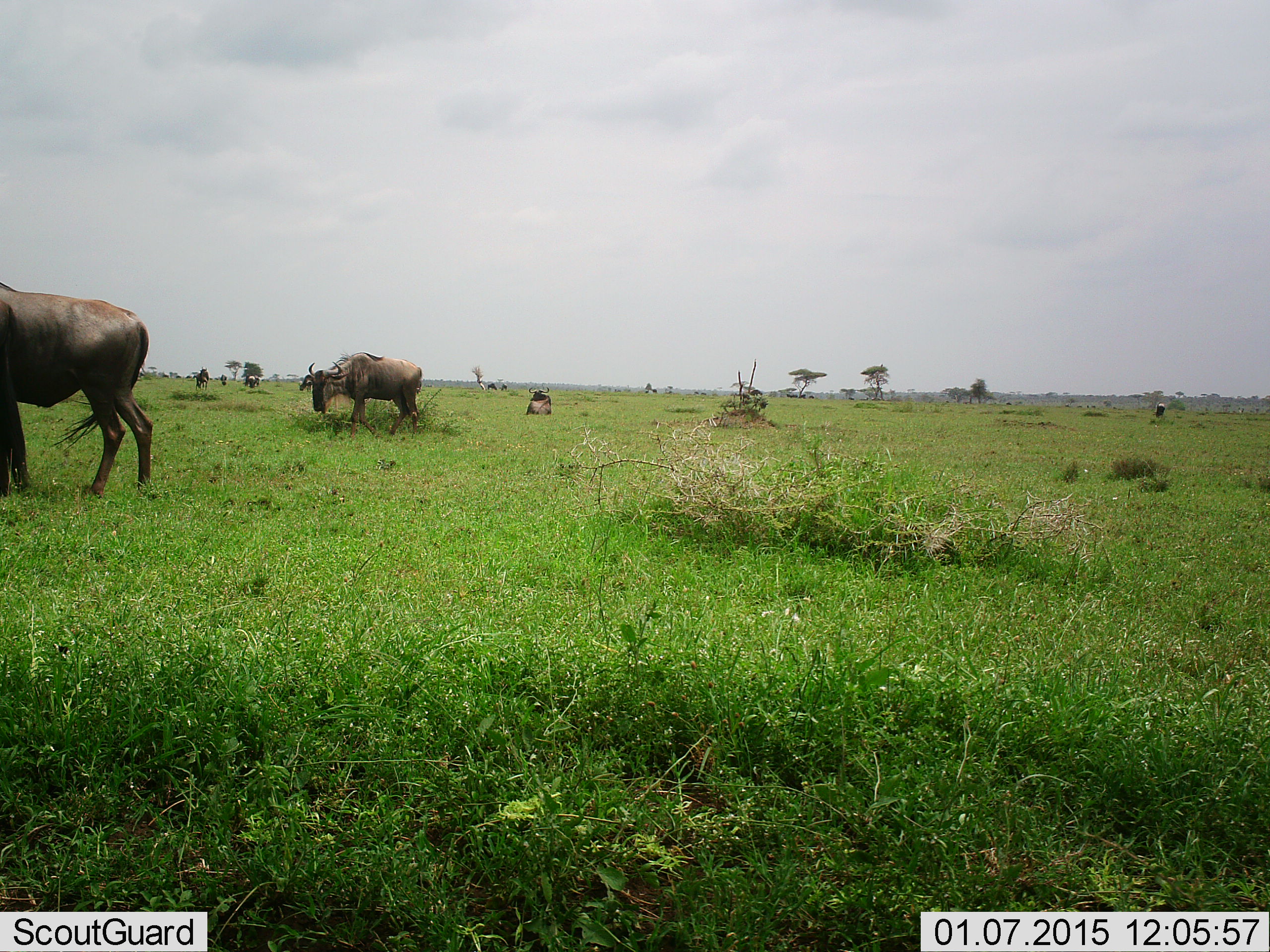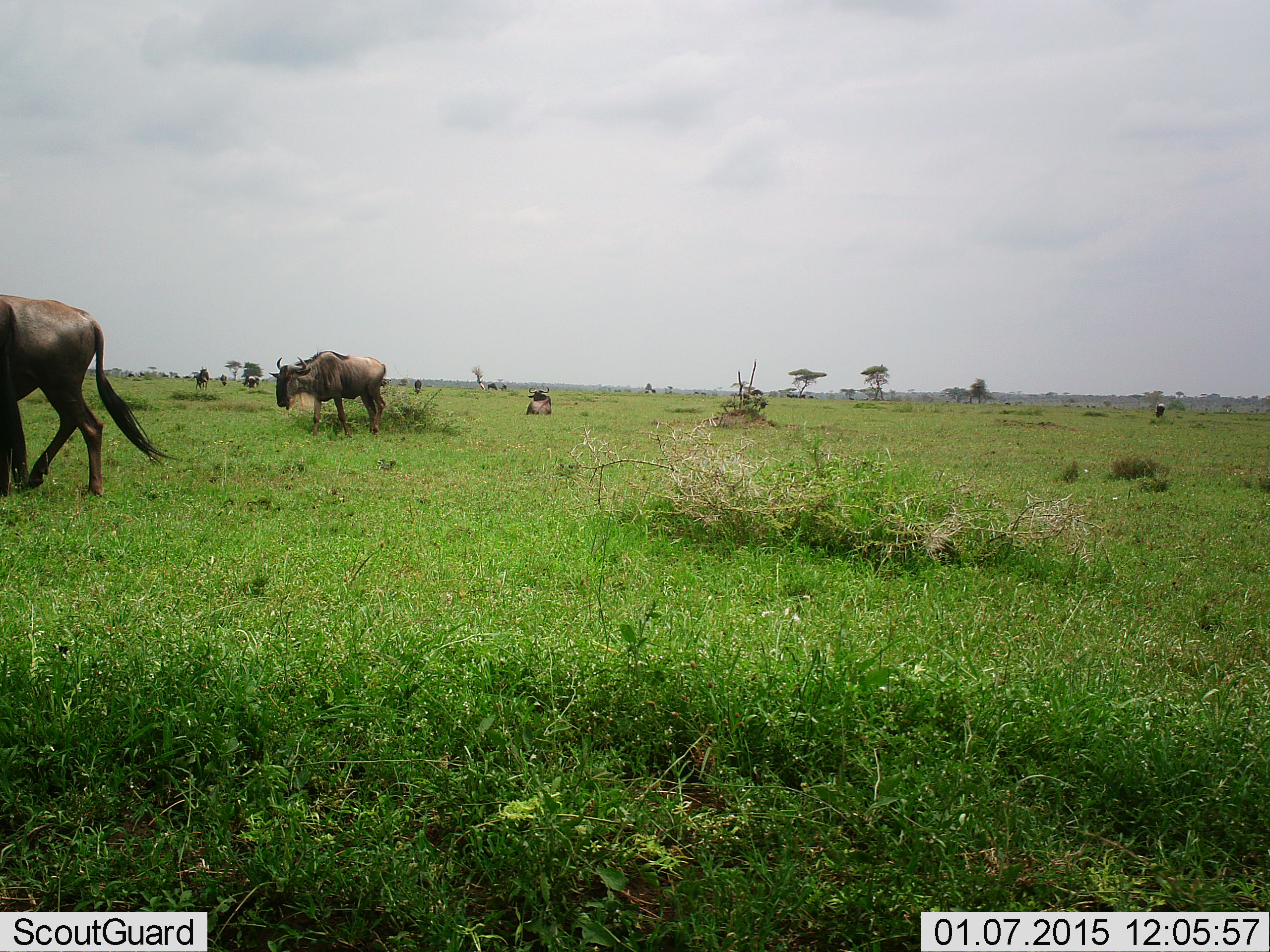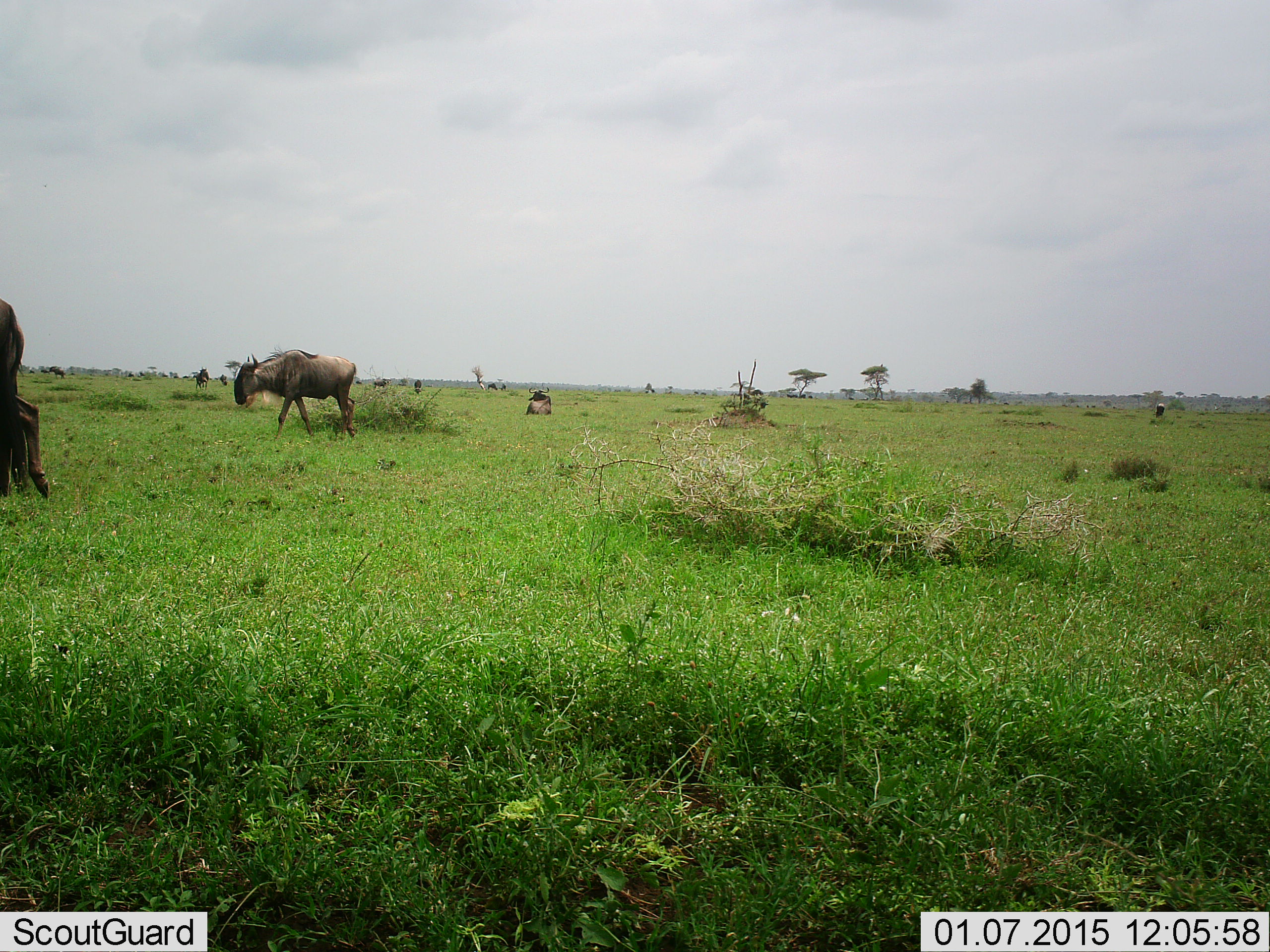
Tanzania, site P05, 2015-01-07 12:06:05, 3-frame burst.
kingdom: Animalia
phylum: Chordata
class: Mammalia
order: Artiodactyla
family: Bovidae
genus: Connochaetes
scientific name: Connochaetes taurinus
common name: blue wildebeest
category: wildebeest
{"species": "wildebeest (blue wildebeest) (Connochaetes taurinus)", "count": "4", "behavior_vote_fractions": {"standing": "30%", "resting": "40%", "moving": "100%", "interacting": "0%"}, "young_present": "0%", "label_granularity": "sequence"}